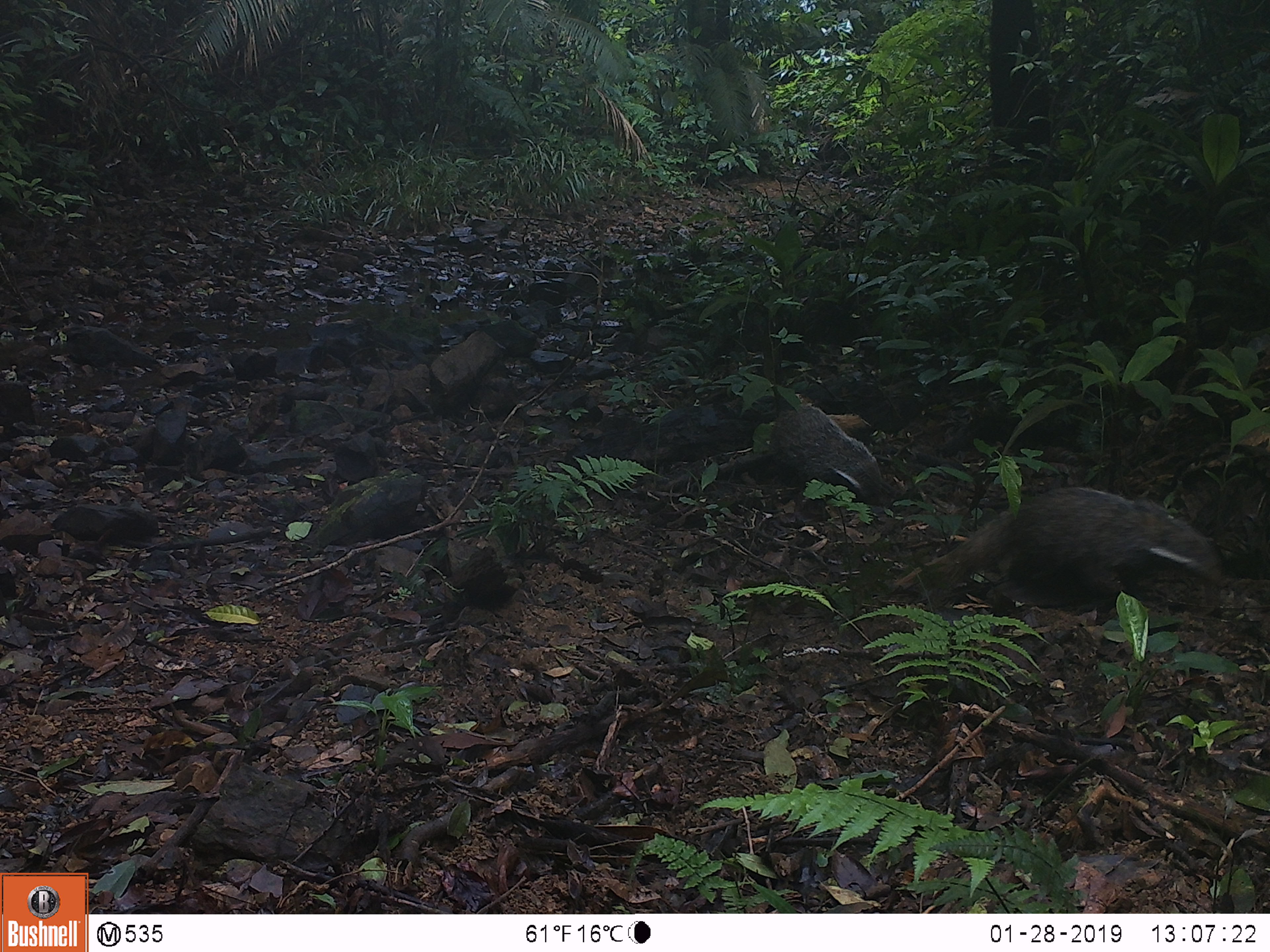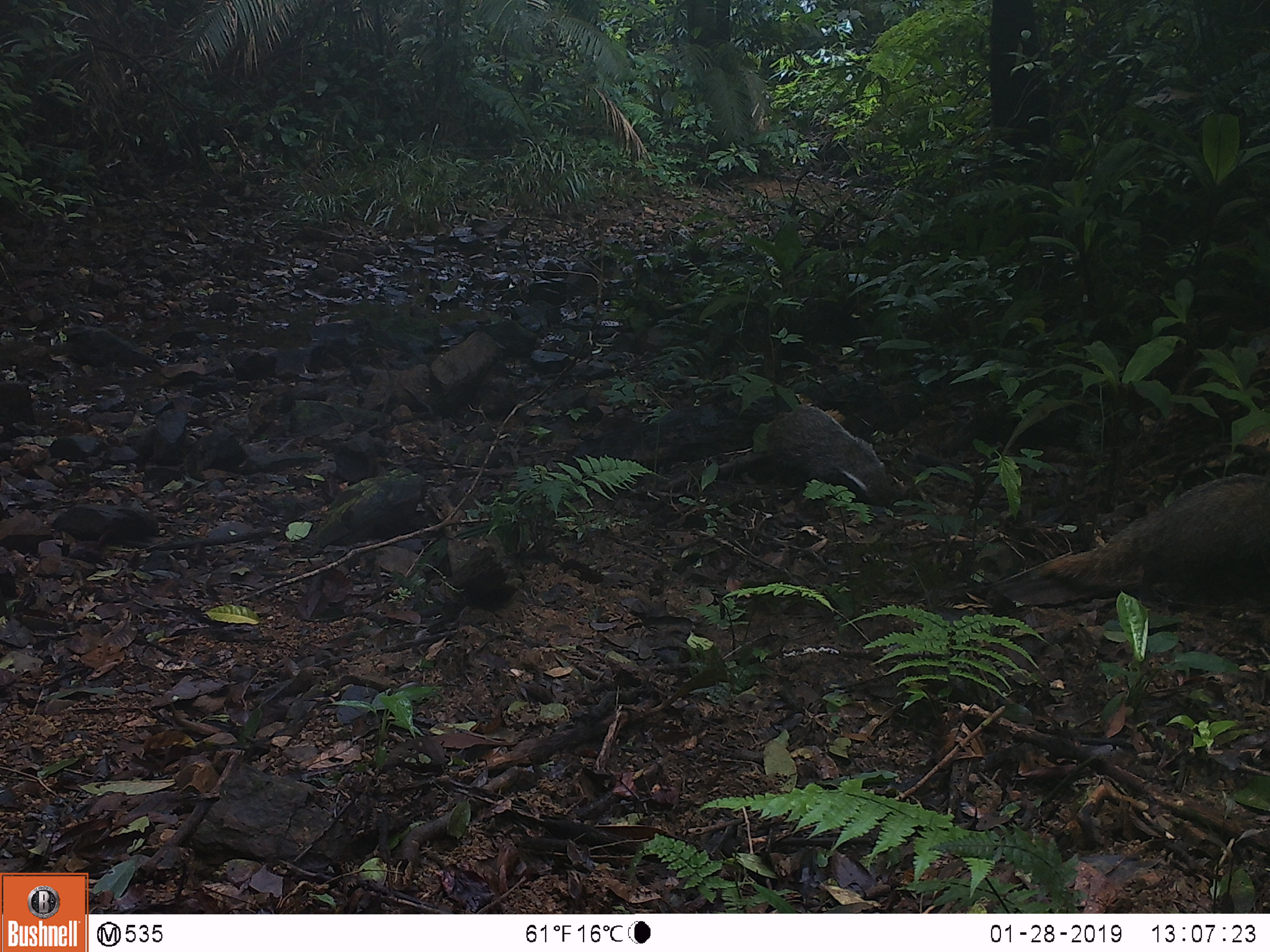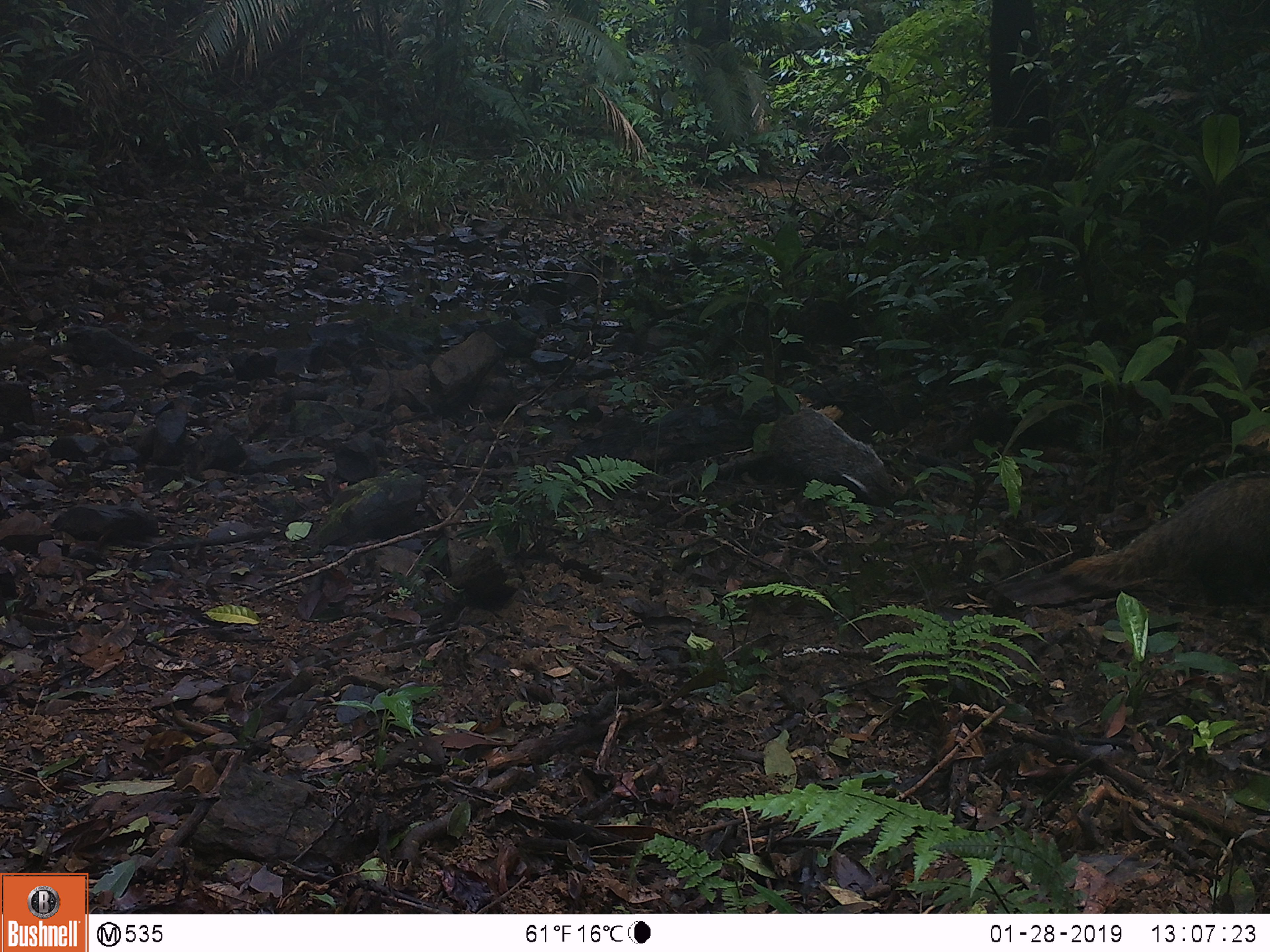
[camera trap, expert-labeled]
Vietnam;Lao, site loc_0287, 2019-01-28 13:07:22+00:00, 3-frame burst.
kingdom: Animalia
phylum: Chordata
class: Mammalia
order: Carnivora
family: Herpestidae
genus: Urva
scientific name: Urva urva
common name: crab-eating mongoose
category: crab eating mongoose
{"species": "crab eating mongoose (crab-eating mongoose) (Urva urva)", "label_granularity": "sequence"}